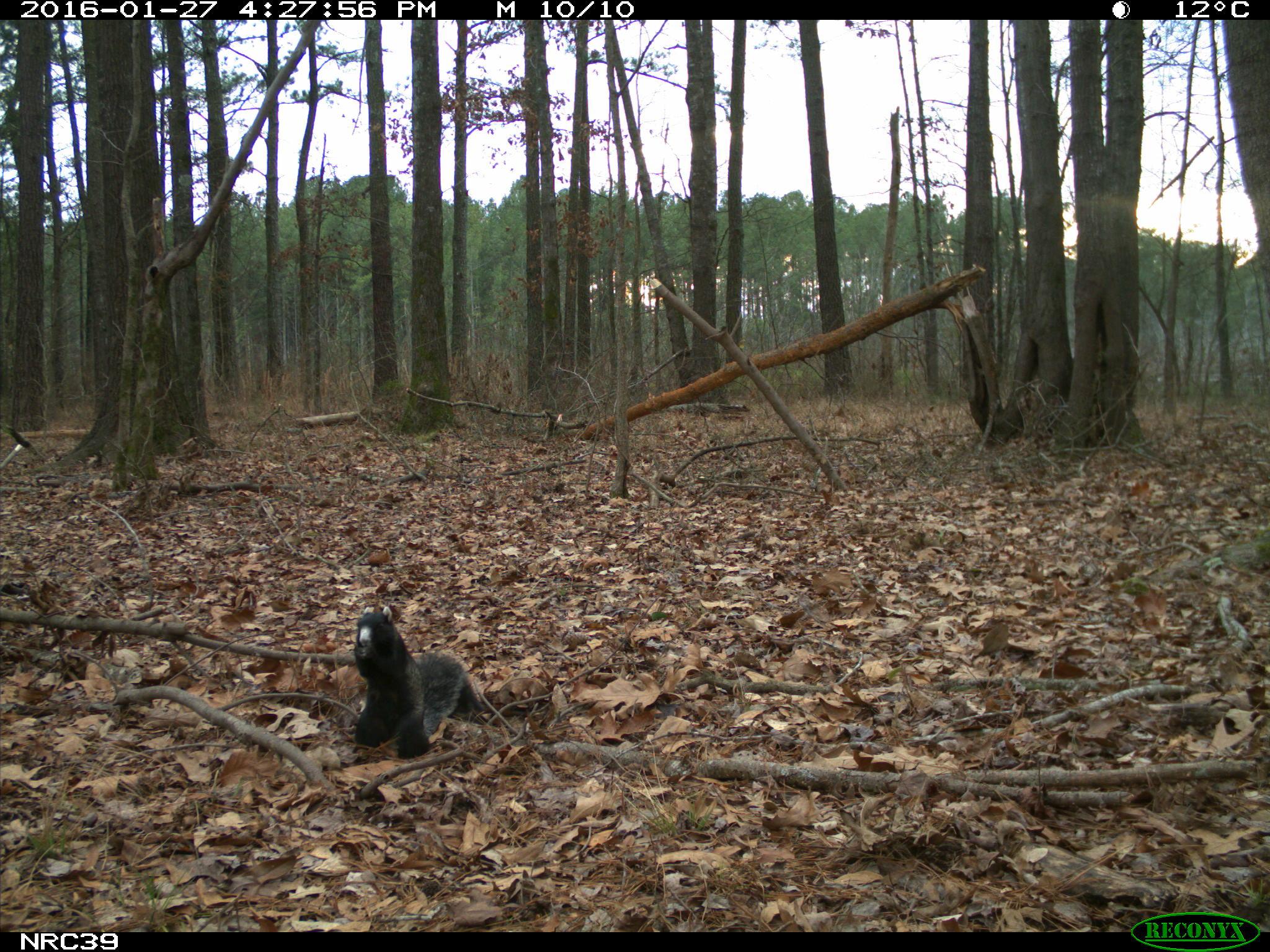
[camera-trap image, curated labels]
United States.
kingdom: Animalia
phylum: Chordata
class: Mammalia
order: Rodentia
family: Sciuridae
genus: Sciurus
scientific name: Sciurus niger cinereus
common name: eastern fox squirrel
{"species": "Eastern Fox Squirrel (Sciurus niger cinereus)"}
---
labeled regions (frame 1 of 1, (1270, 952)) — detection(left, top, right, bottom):
Eastern Fox Squirrel: detection(343, 599, 489, 755)